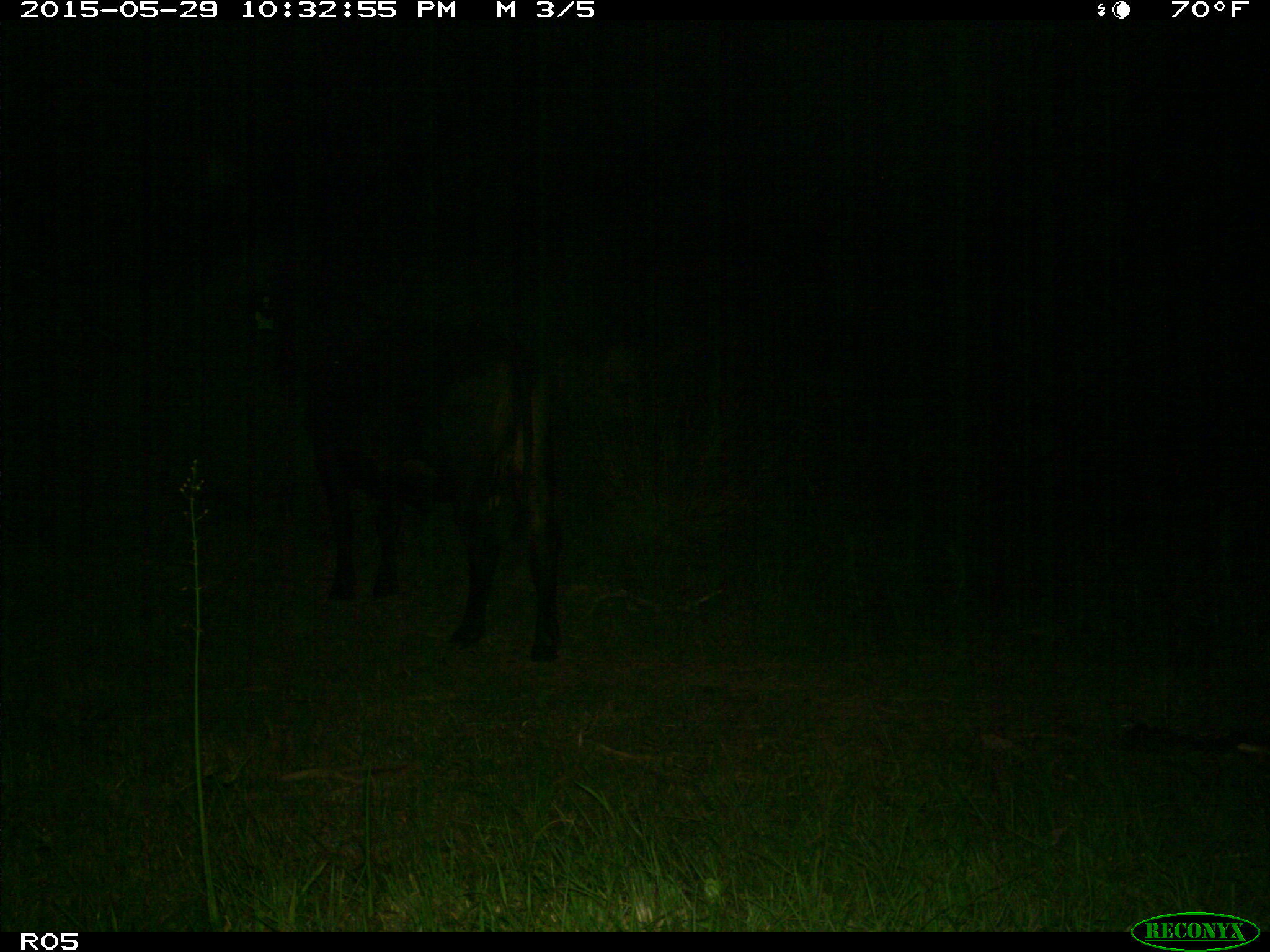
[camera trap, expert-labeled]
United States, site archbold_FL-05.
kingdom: Animalia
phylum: Chordata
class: Mammalia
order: Artiodactyla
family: Bovidae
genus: Bos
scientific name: Bos taurus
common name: domestic cow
Bos taurus (domestic cow).